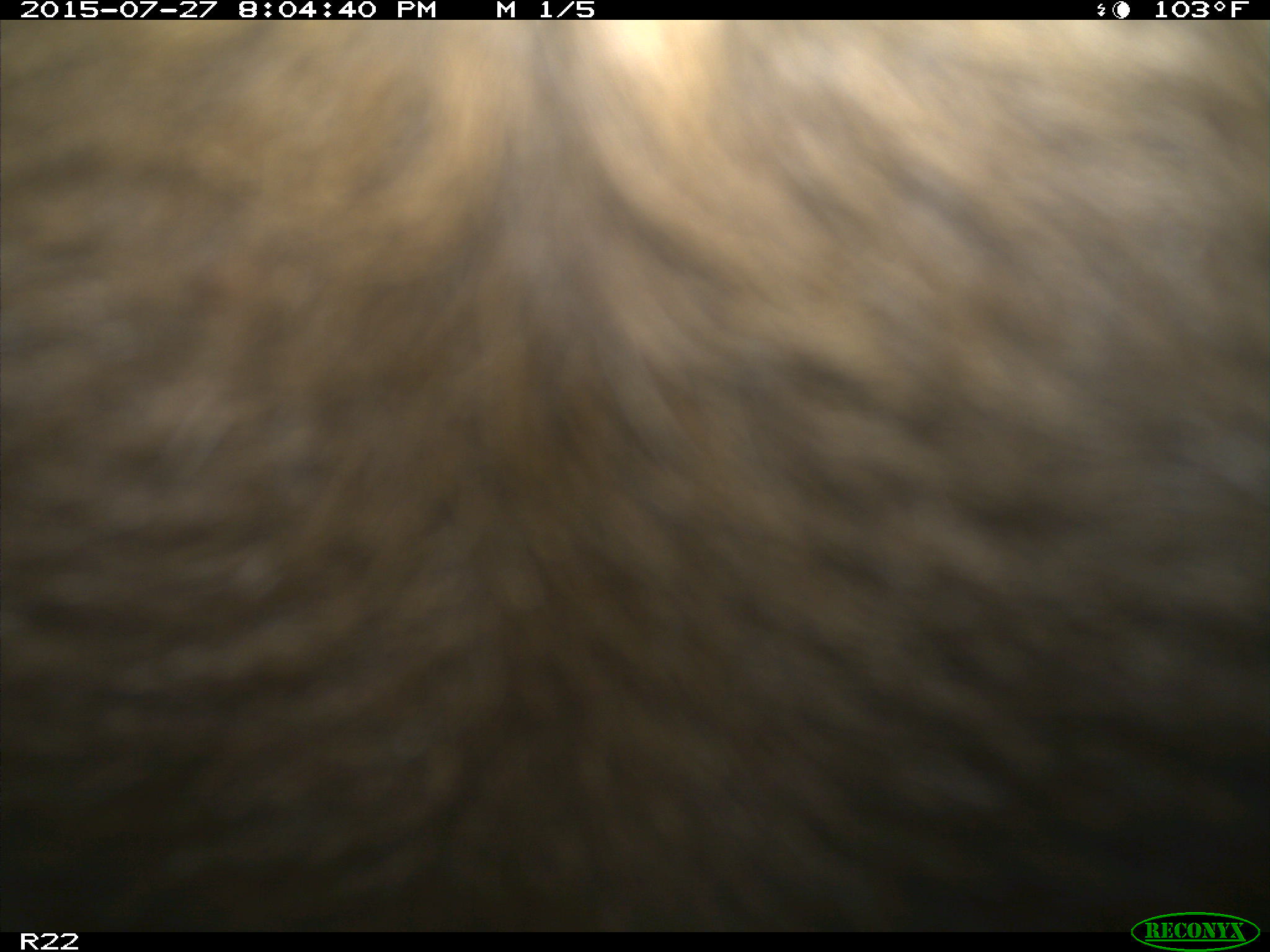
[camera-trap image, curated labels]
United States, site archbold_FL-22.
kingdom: Animalia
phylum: Chordata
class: Mammalia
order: Artiodactyla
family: Bovidae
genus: Bos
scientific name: Bos taurus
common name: domestic cow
Bos taurus (domestic cow).